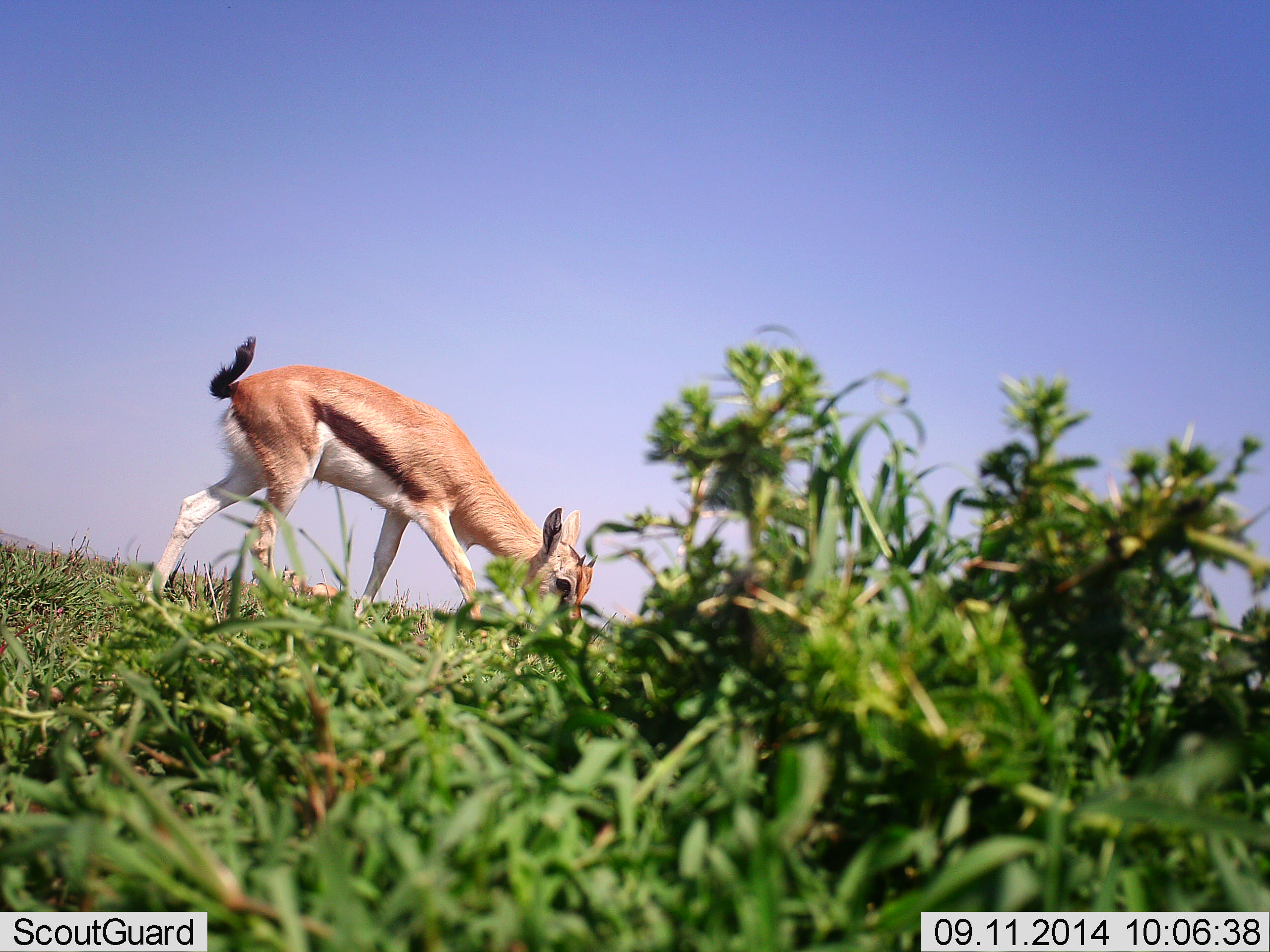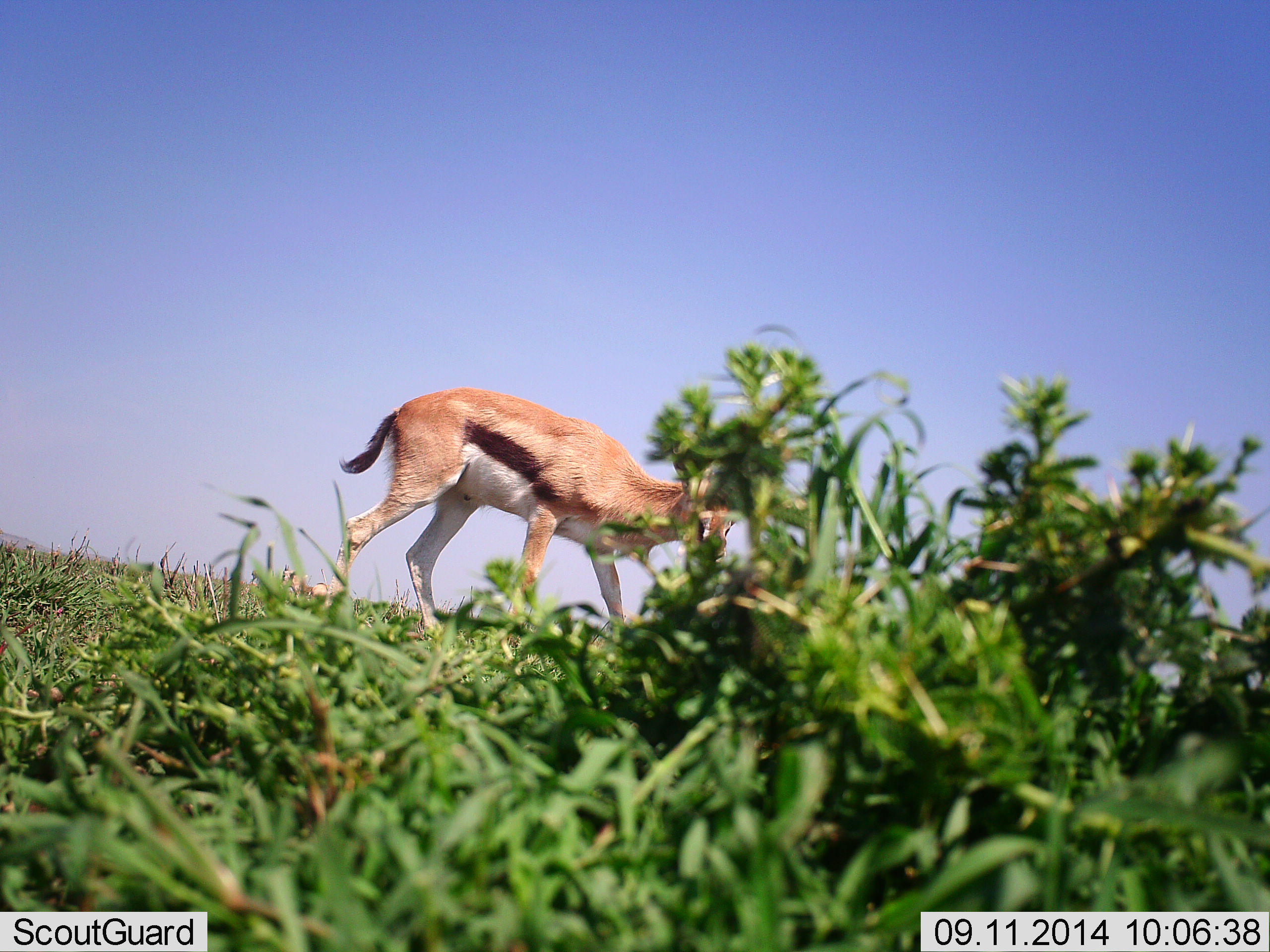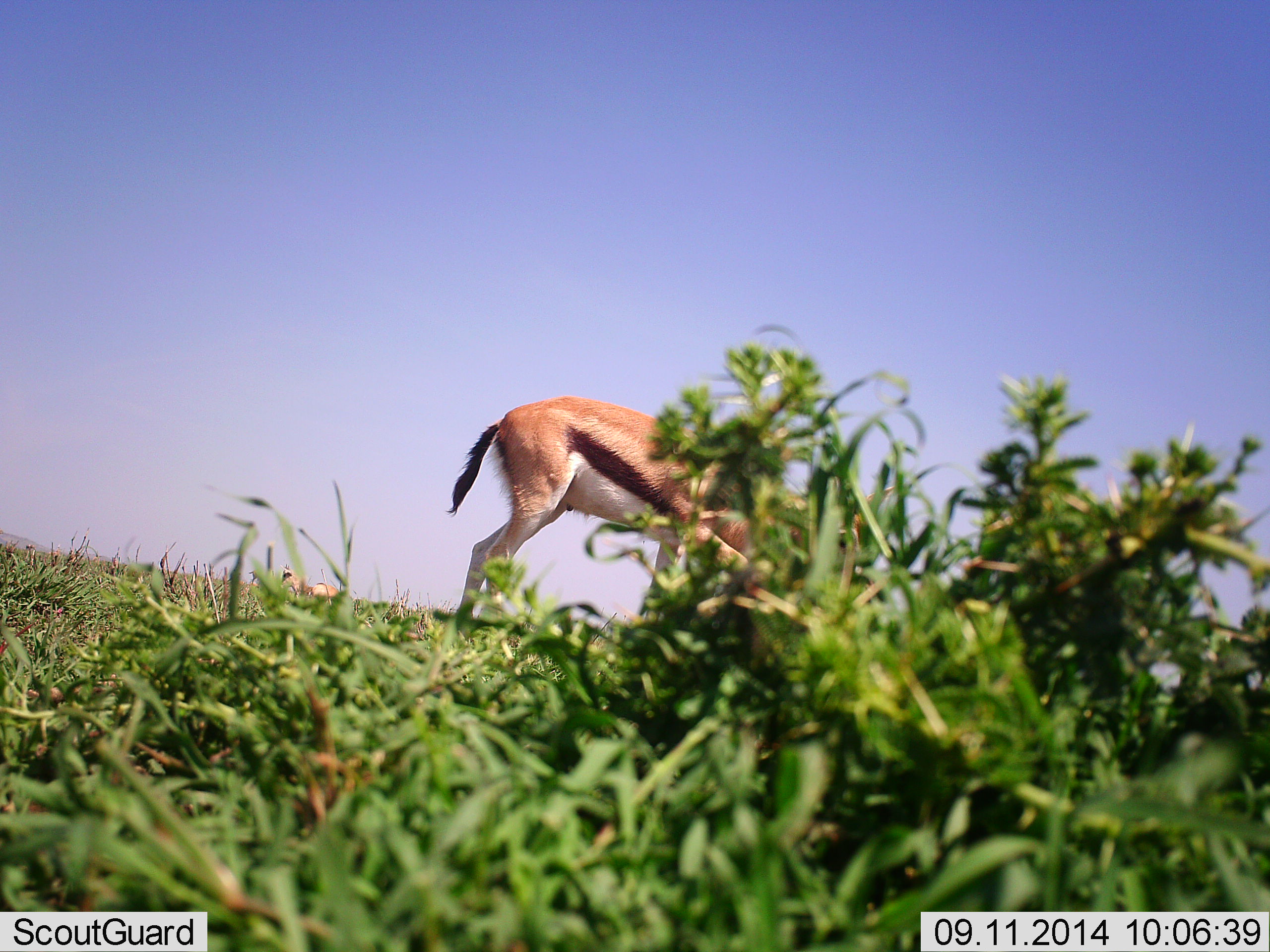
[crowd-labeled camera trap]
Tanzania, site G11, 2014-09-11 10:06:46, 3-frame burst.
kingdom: Animalia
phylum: Chordata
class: Mammalia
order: Artiodactyla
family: Bovidae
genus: Eudorcas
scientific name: Eudorcas thomsonii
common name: thomson's gazelle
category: gazellethomsons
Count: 1.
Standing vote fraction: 0%.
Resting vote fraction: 10%.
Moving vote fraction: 90%.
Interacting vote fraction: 0%.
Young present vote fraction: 10%.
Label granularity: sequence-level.